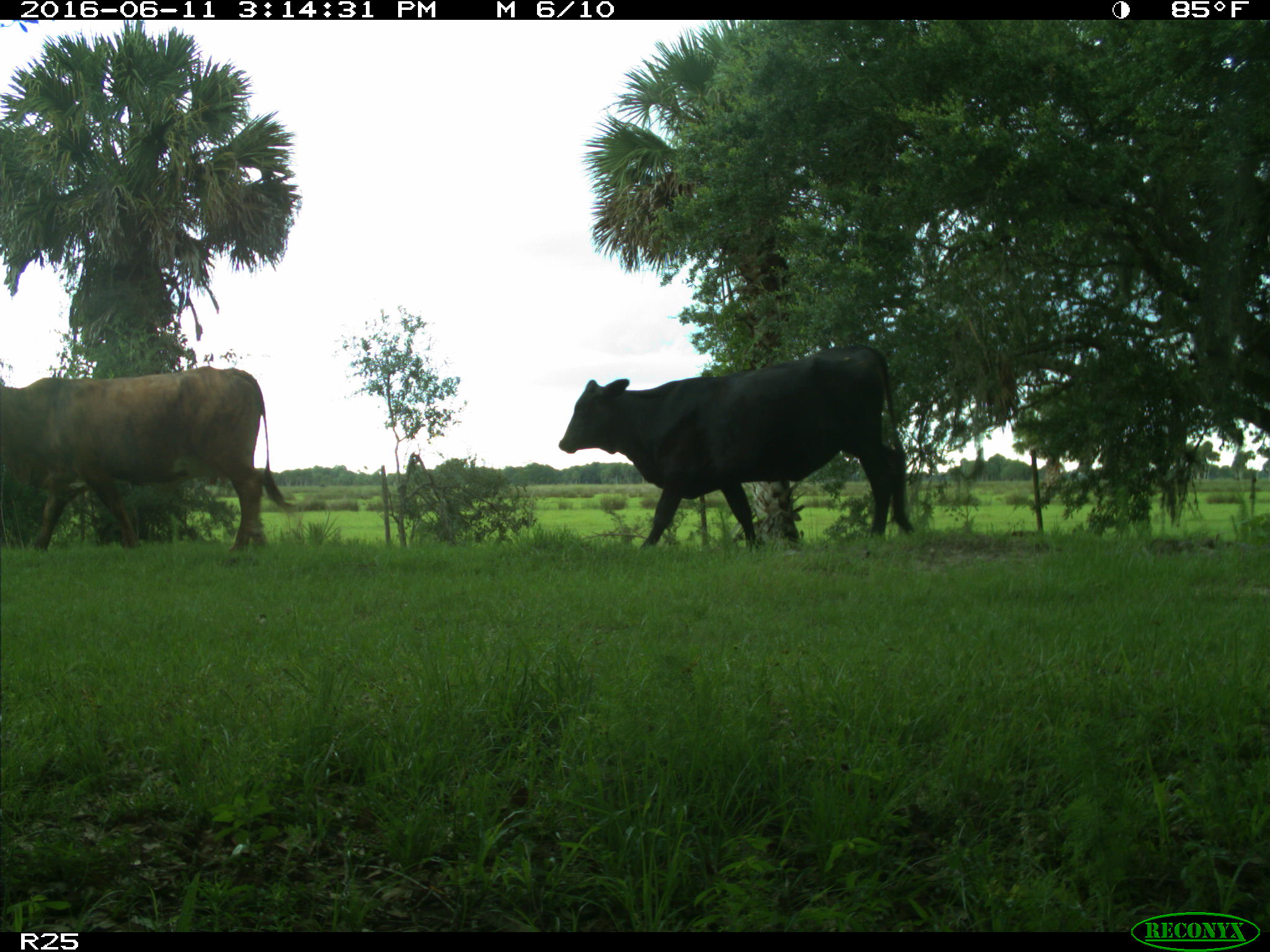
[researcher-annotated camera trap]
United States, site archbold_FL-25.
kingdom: Animalia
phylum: Chordata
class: Mammalia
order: Artiodactyla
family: Bovidae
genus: Bos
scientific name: Bos taurus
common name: domestic cow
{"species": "Bos taurus (domestic cow)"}